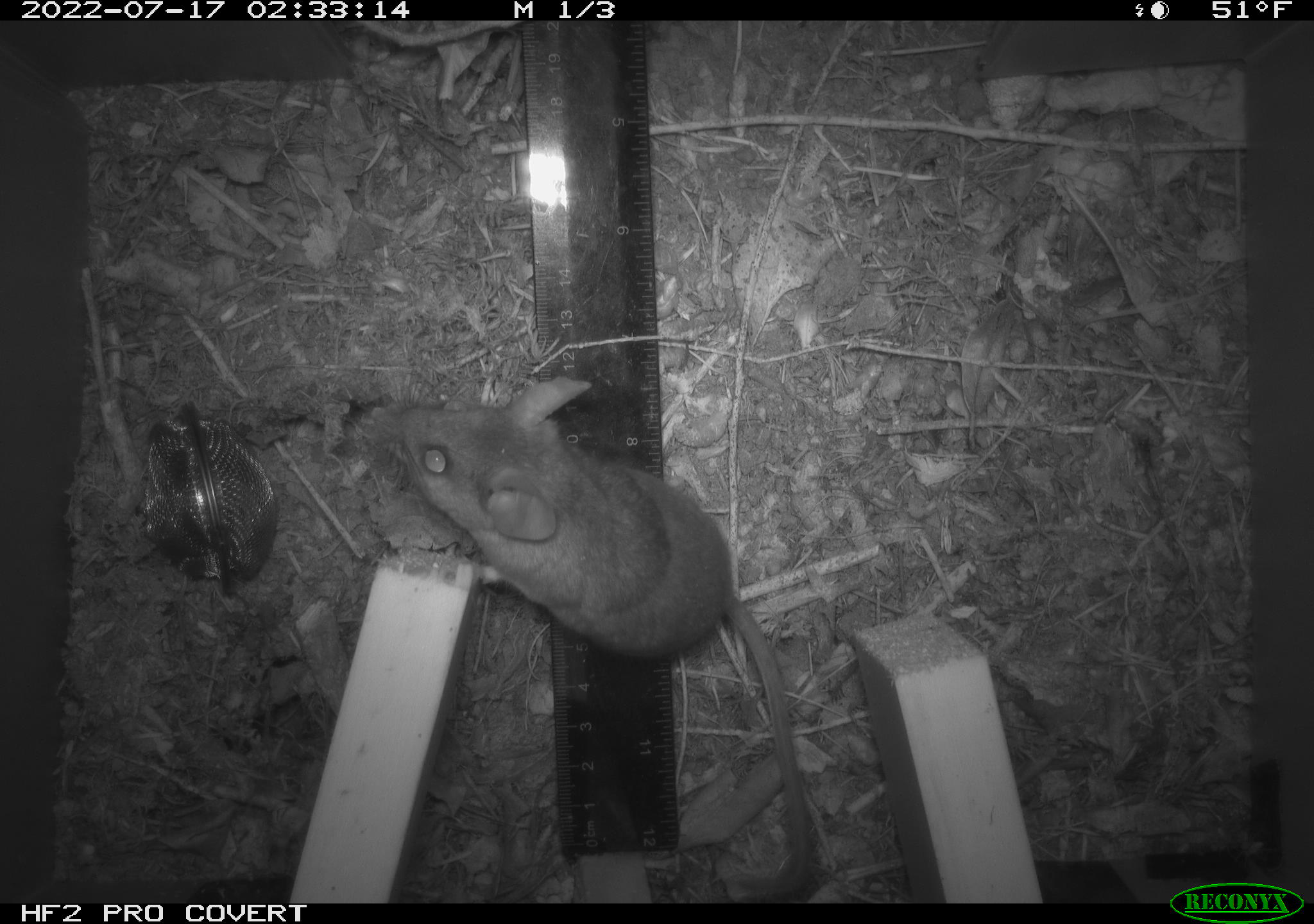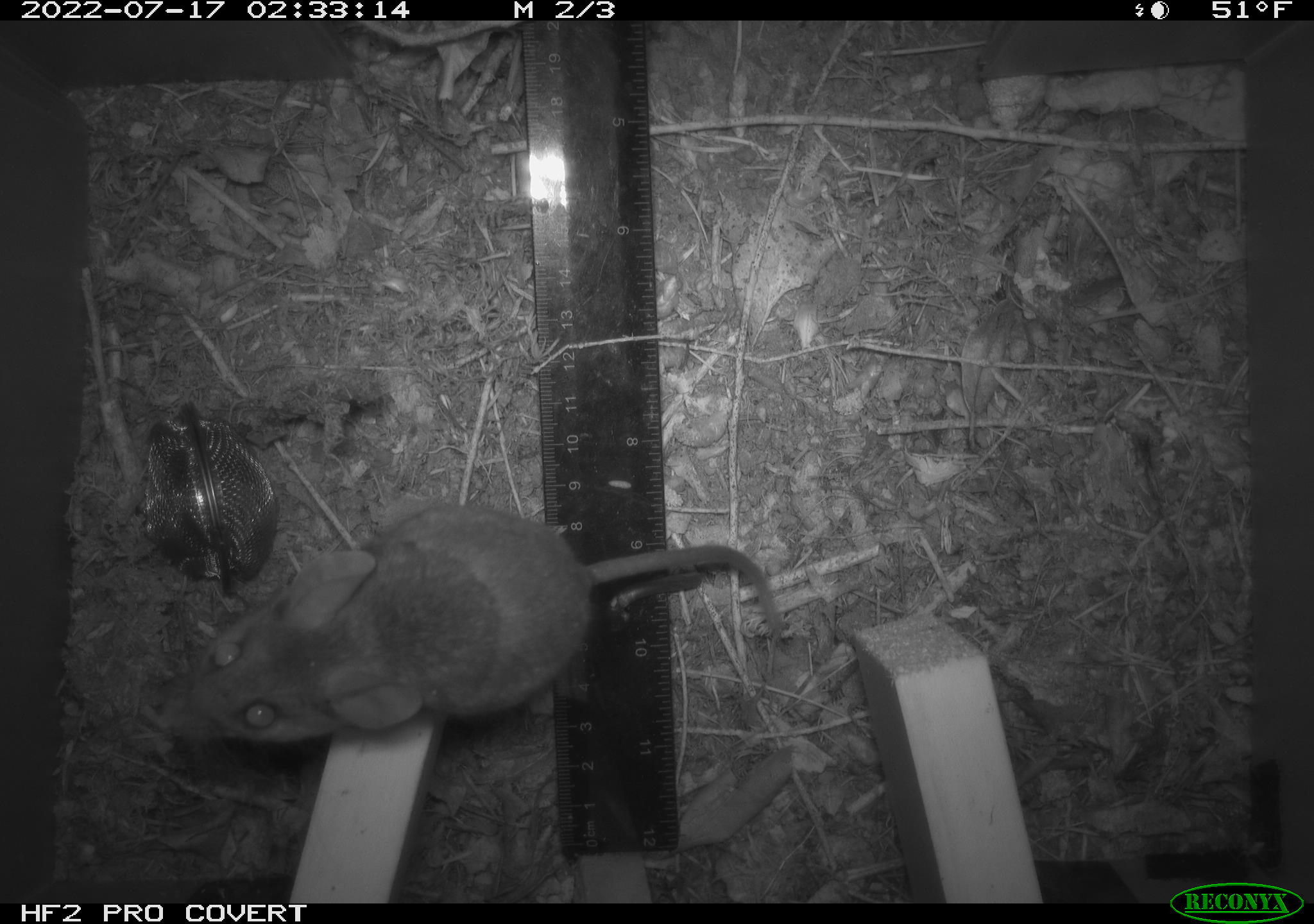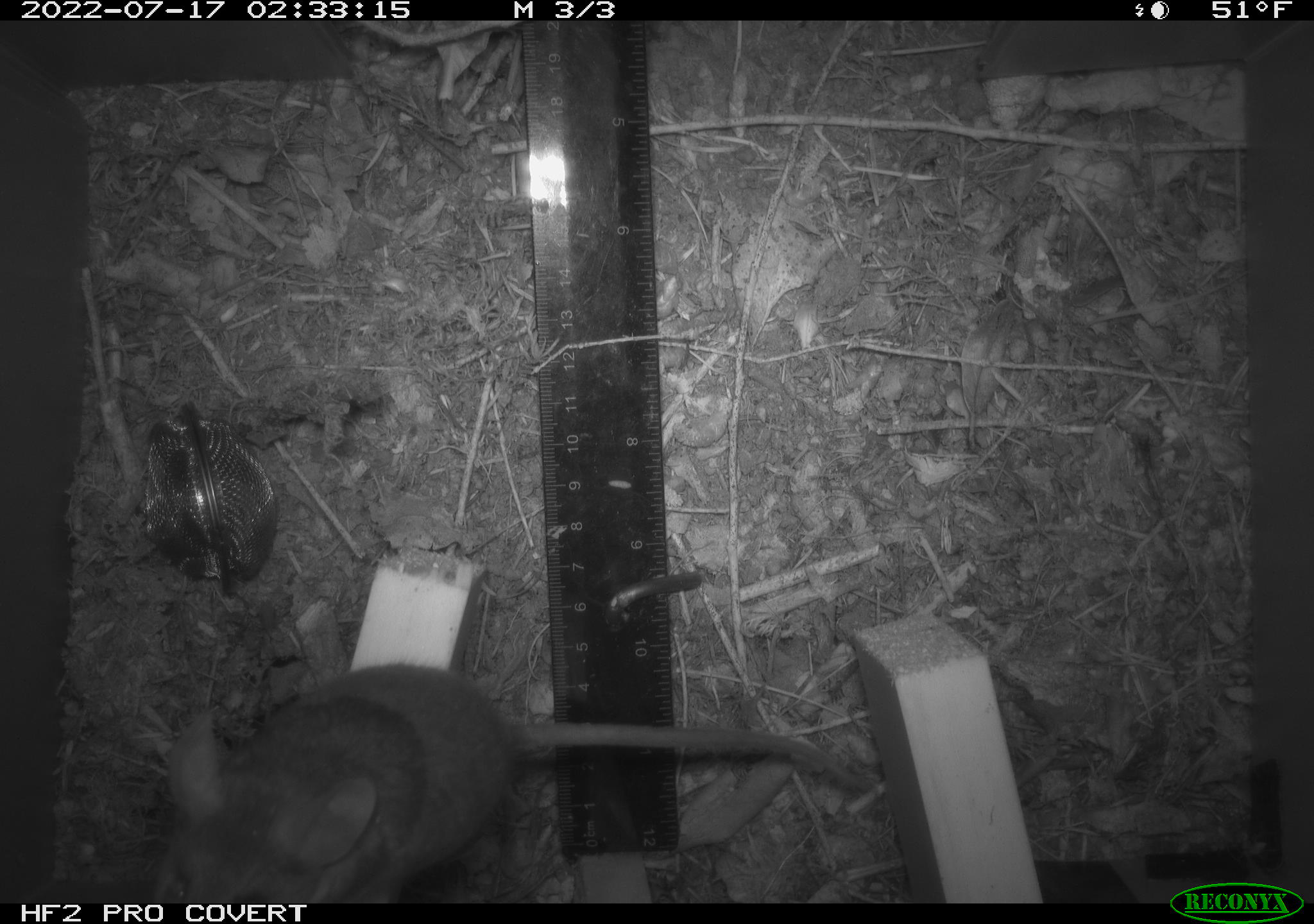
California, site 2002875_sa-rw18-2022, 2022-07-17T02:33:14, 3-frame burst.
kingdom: Animalia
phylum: Chordata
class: Mammalia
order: Rodentia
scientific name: Rodentia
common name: mouse species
Mouse species (Rodentia).